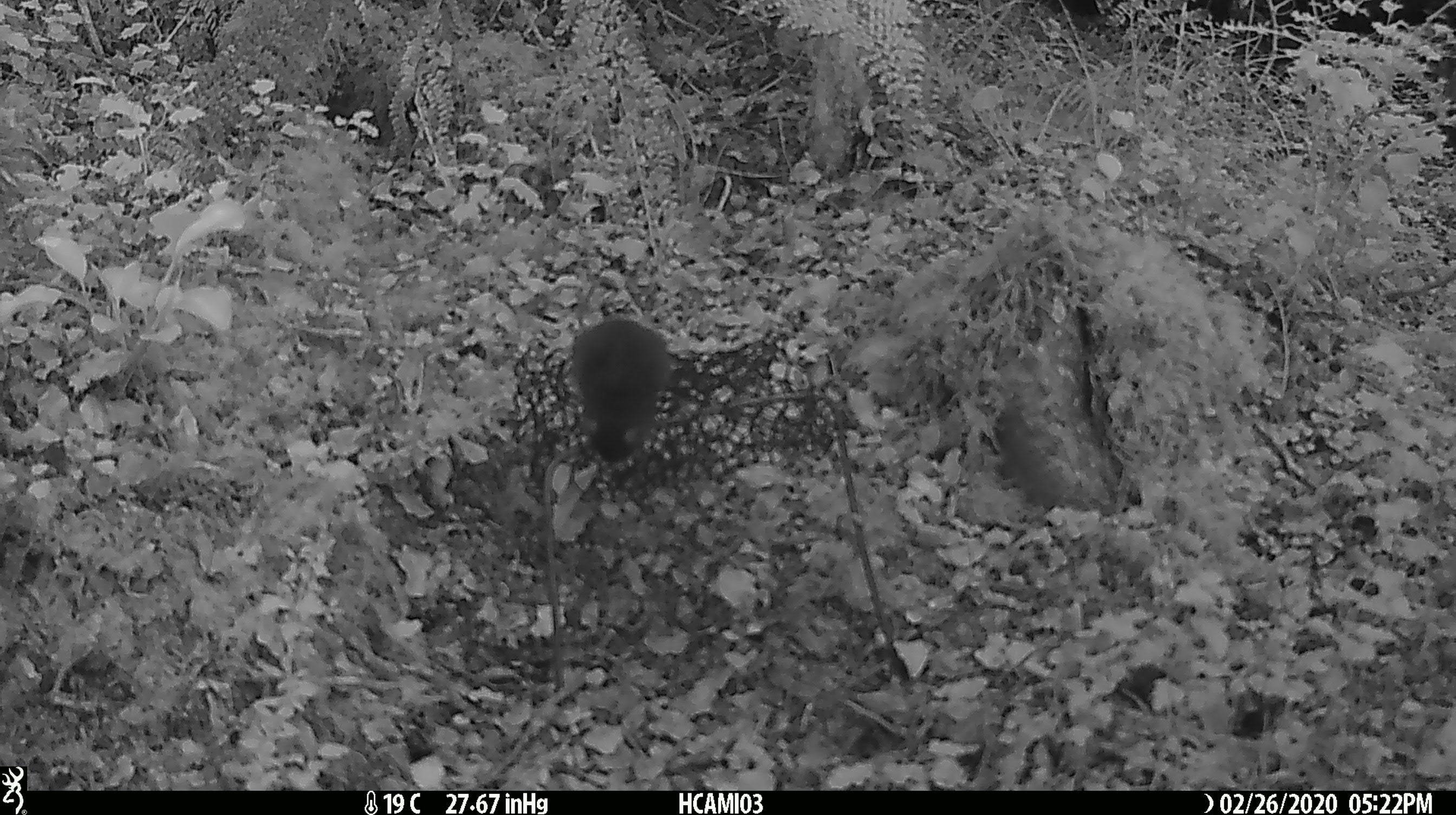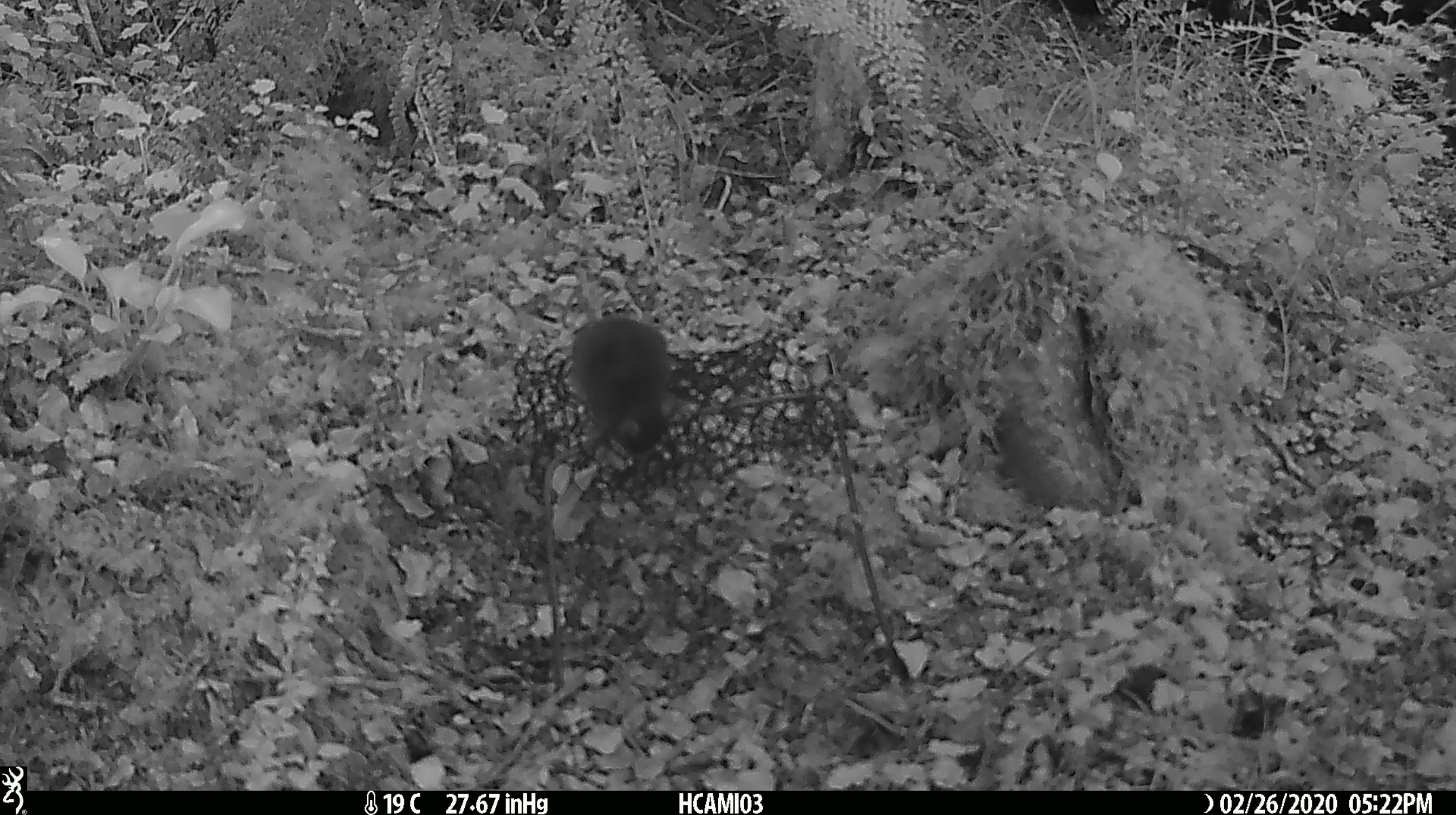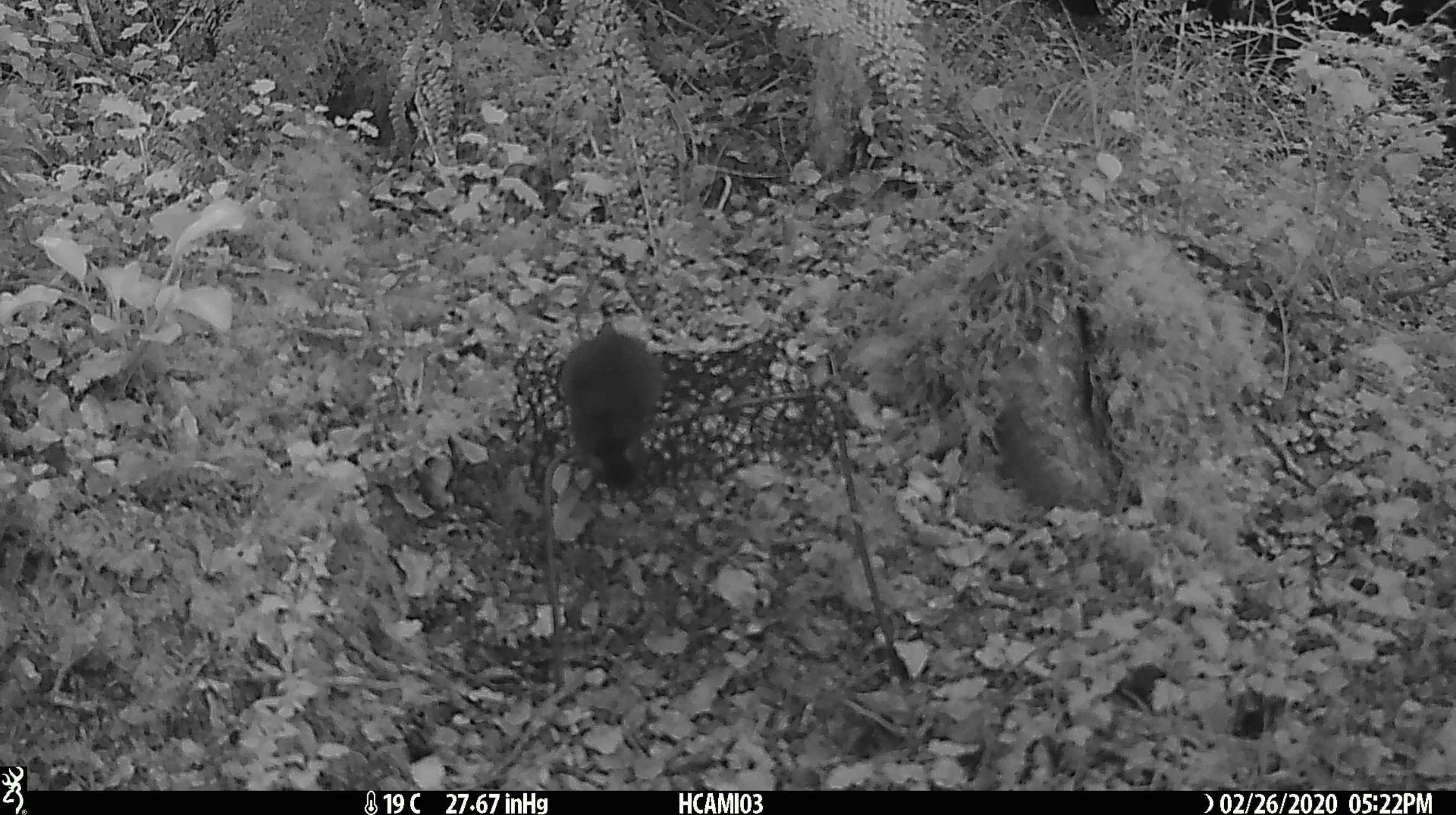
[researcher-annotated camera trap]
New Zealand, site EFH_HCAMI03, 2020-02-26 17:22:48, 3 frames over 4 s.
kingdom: Animalia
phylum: Chordata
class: Mammalia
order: Rodentia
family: Muridae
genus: Mus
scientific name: Mus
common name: mouse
Mouse (Mus).